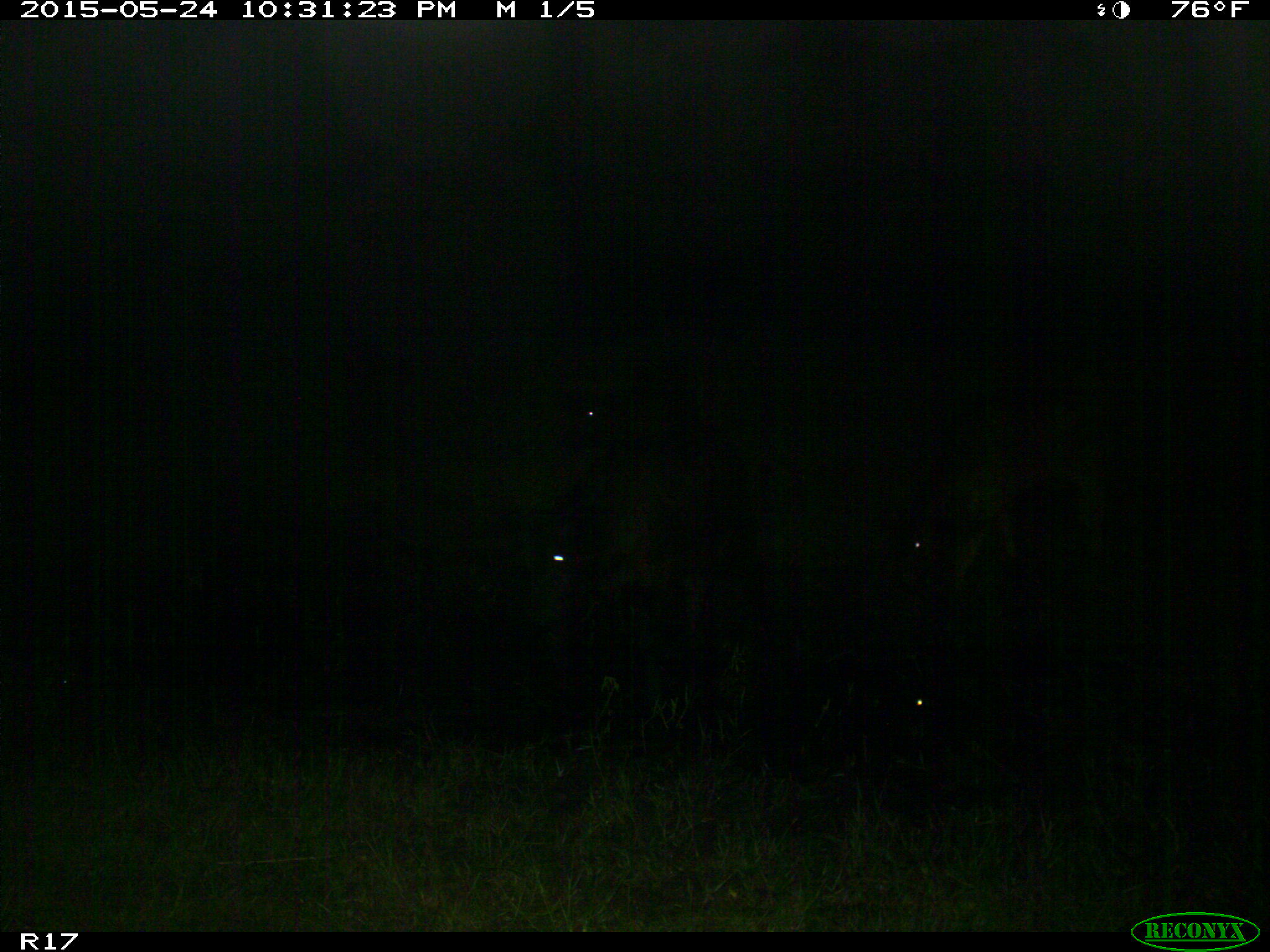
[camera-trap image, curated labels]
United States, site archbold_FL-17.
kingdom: Animalia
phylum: Chordata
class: Mammalia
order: Artiodactyla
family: Bovidae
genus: Bos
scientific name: Bos taurus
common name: domestic cow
Bos taurus (domestic cow).